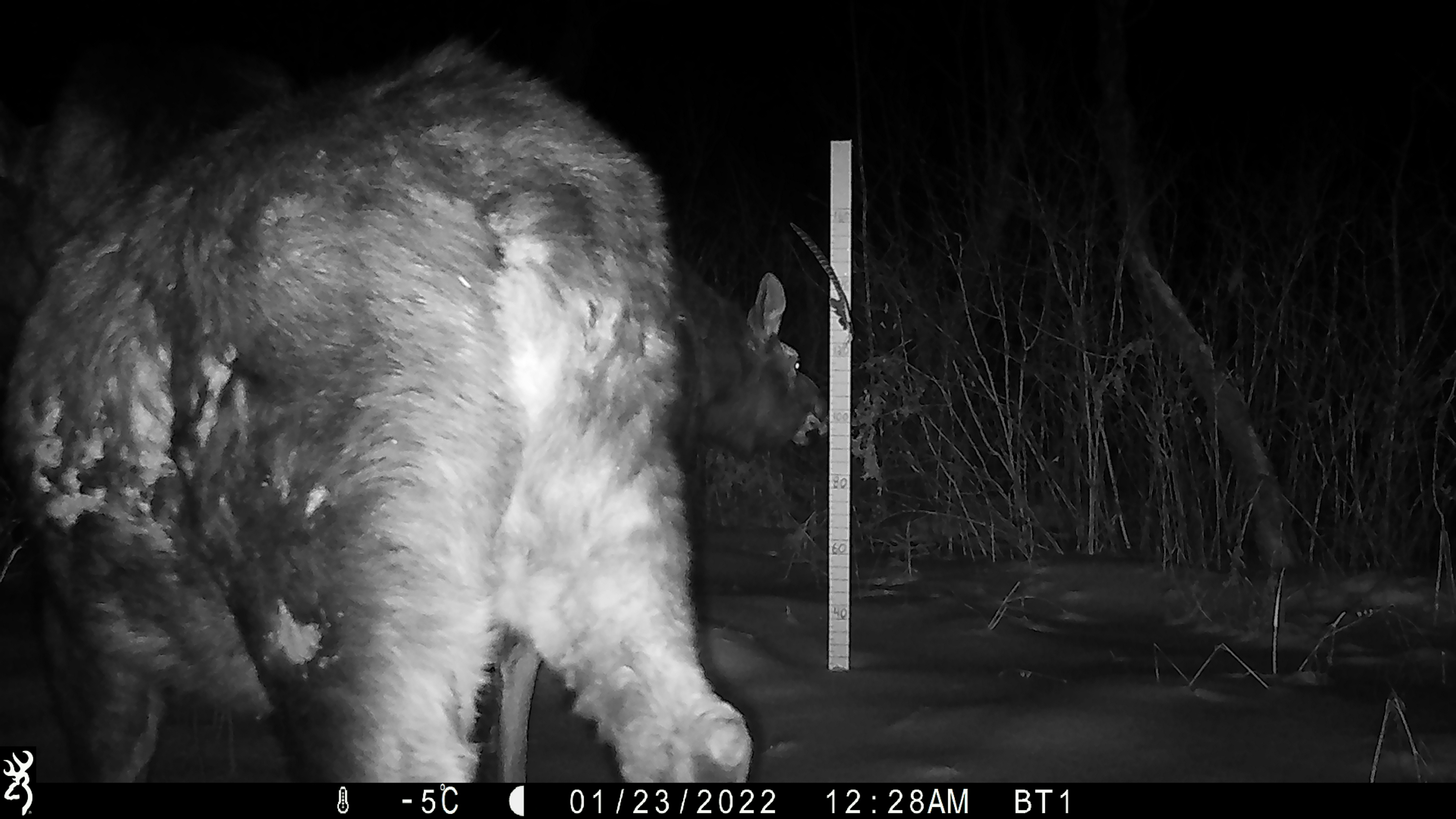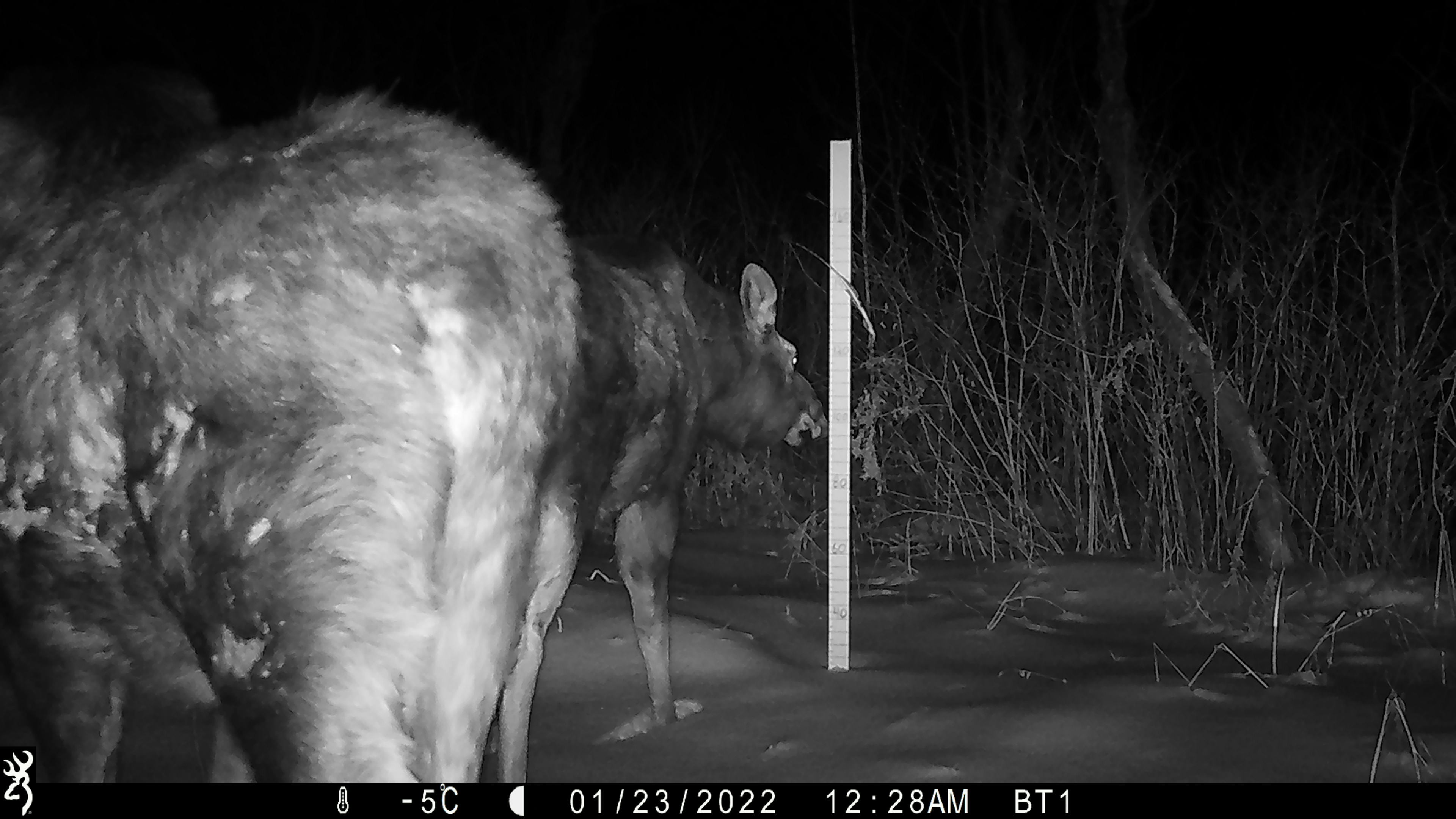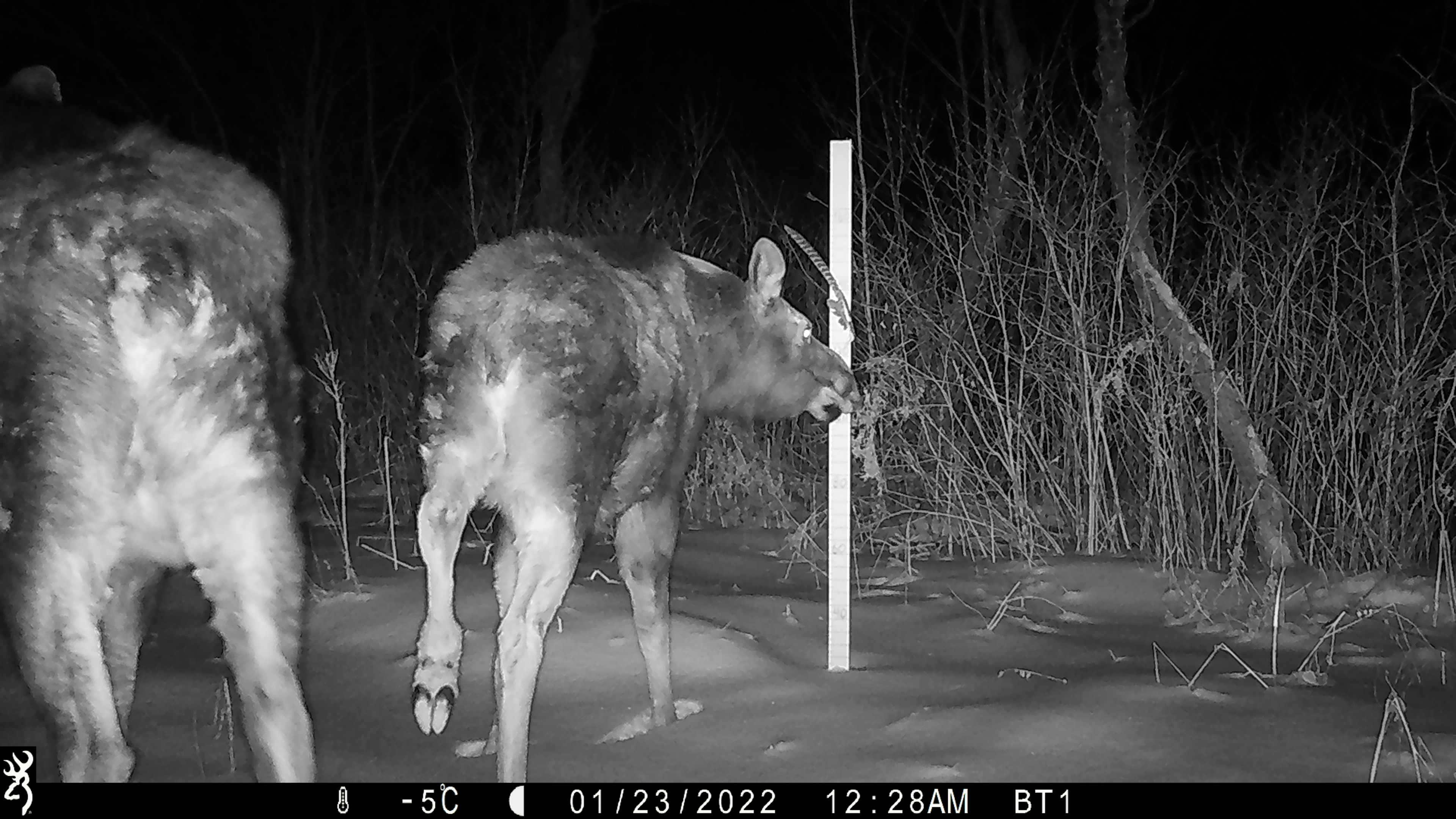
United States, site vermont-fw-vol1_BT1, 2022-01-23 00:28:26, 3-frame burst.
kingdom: Animalia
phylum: Chordata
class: Mammalia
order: Artiodactyla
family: Cervidae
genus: Alces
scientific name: Alces alces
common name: moose